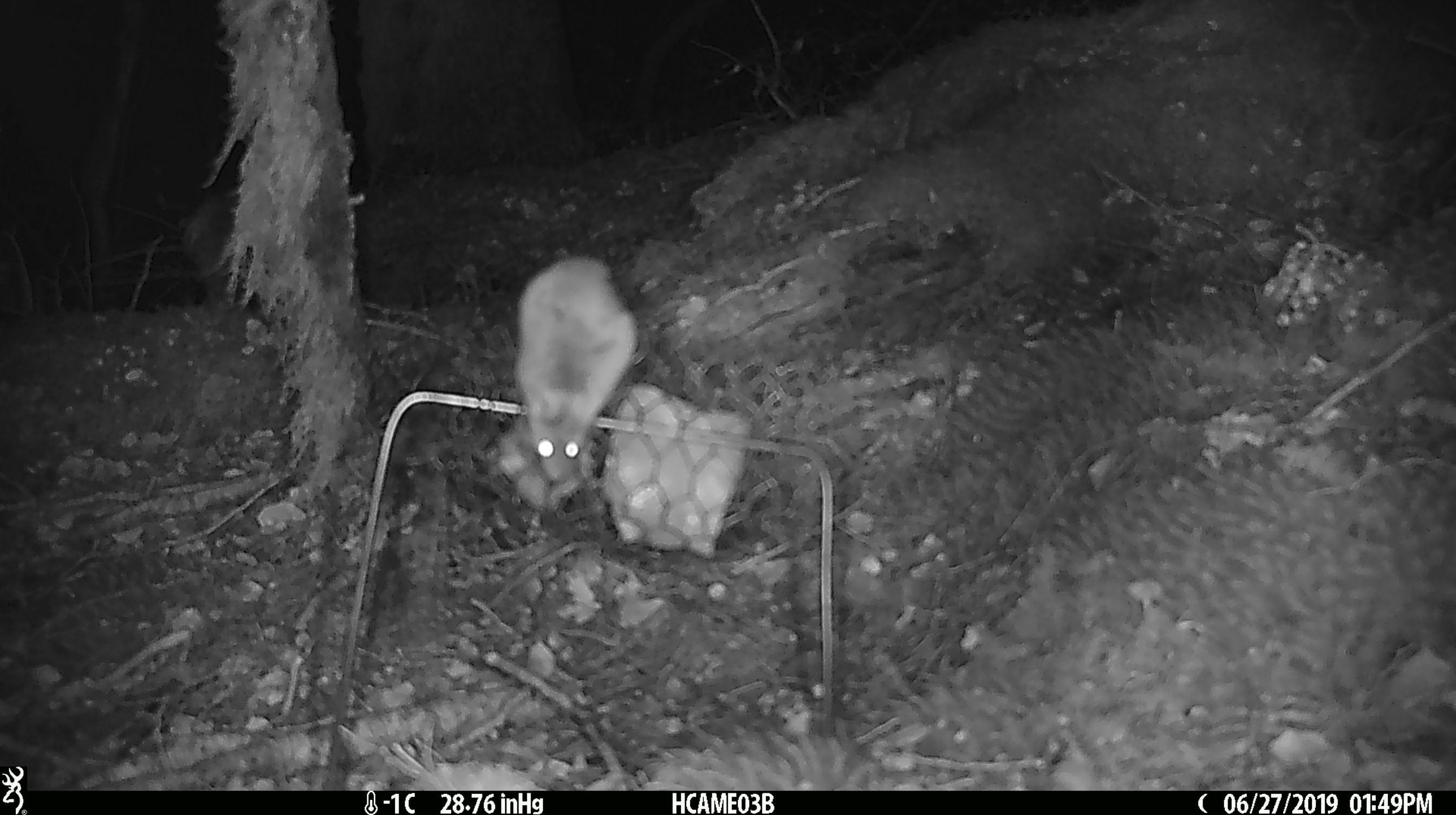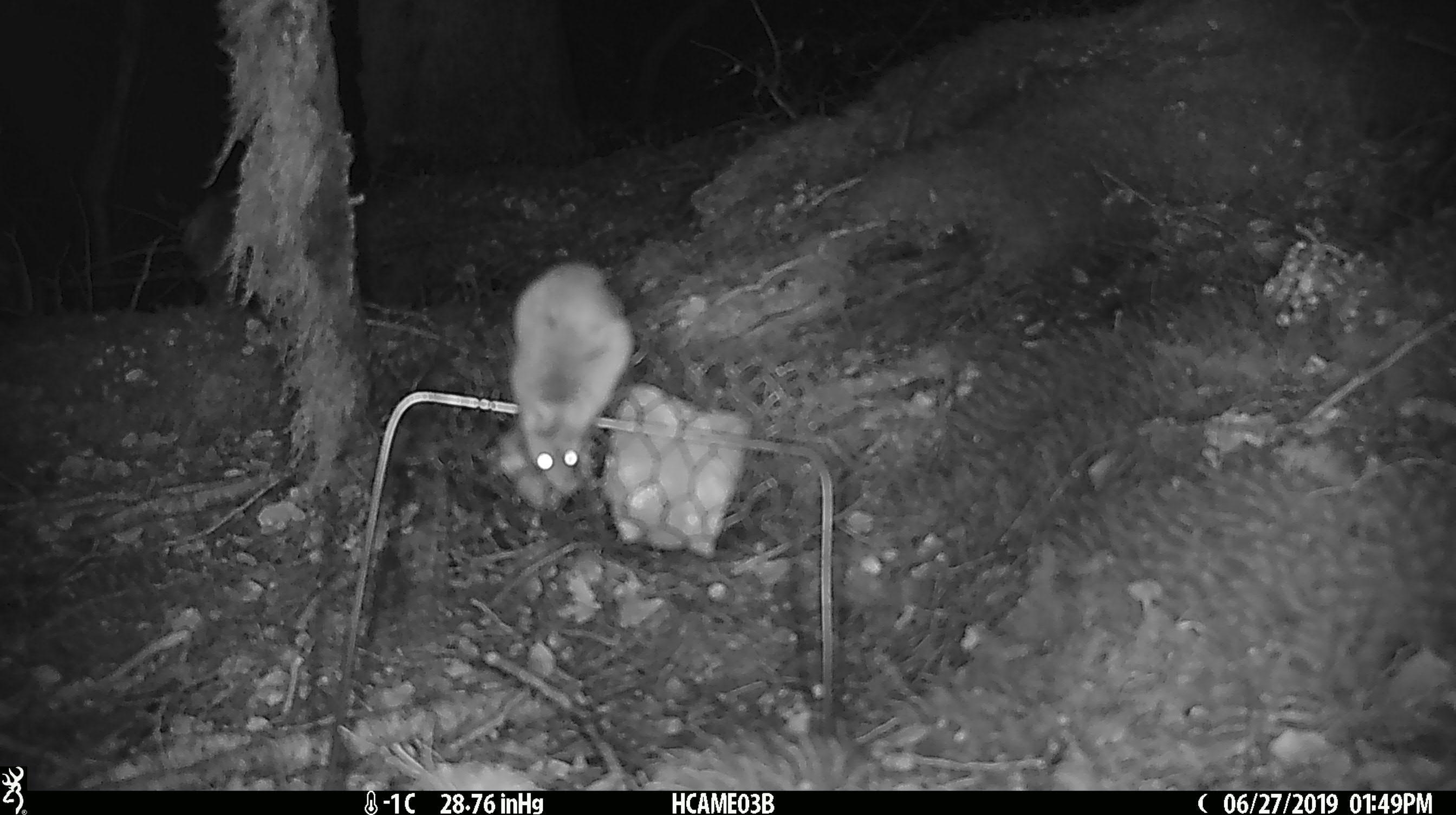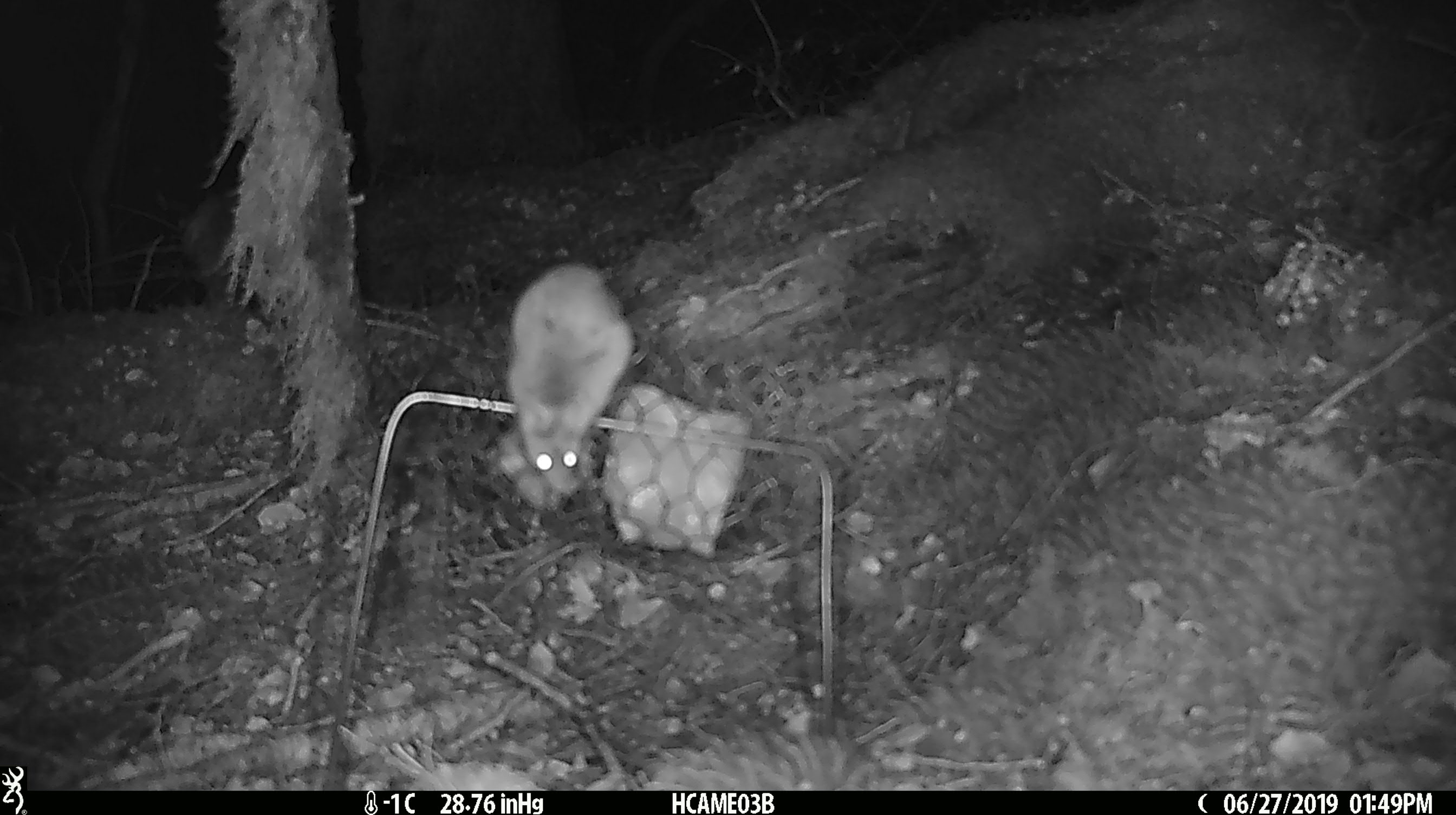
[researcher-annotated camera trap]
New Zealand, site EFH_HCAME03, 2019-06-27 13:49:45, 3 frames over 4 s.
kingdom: Animalia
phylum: Chordata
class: Mammalia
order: Rodentia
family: Muridae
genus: Mus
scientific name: Mus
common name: mouse